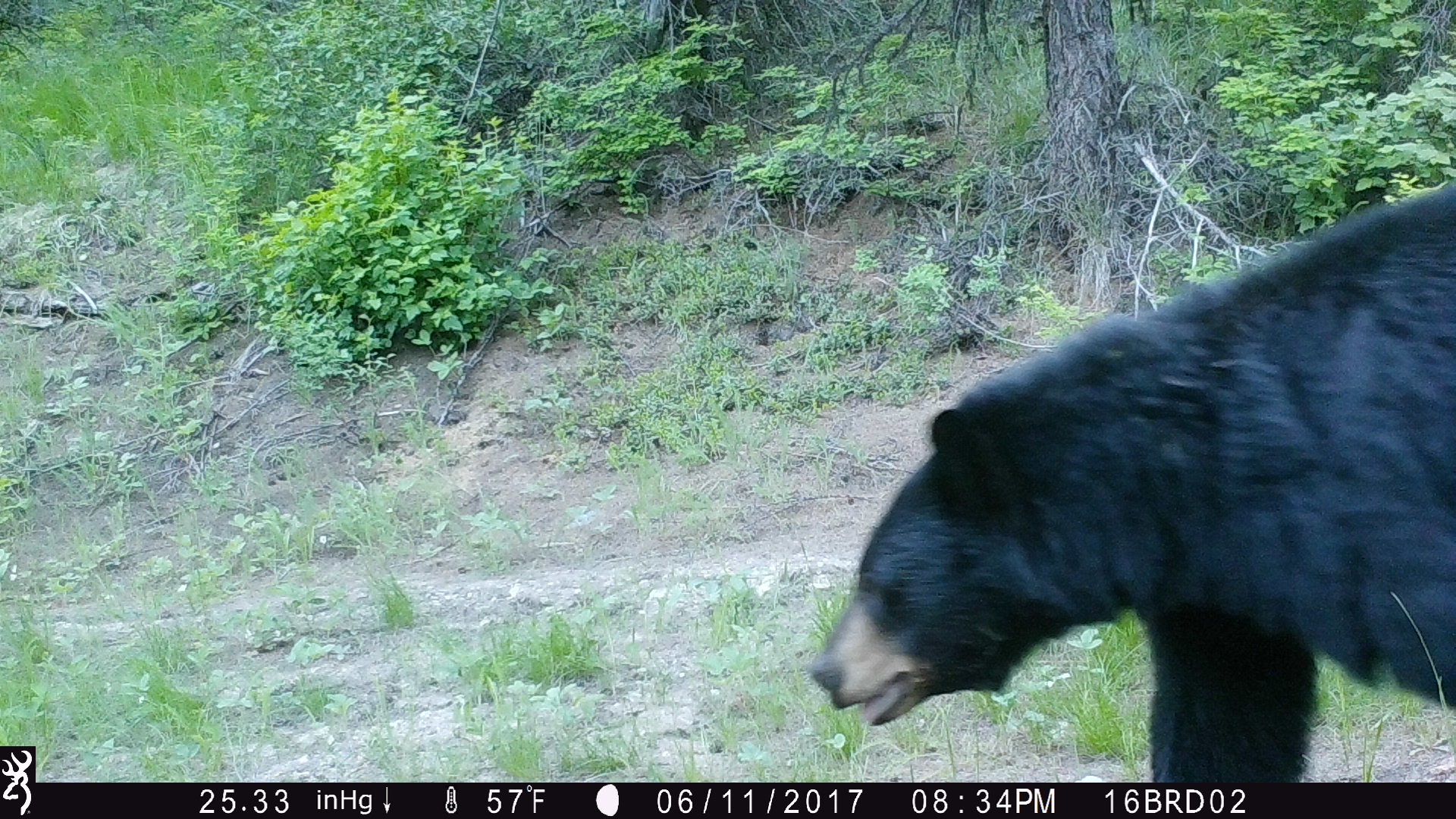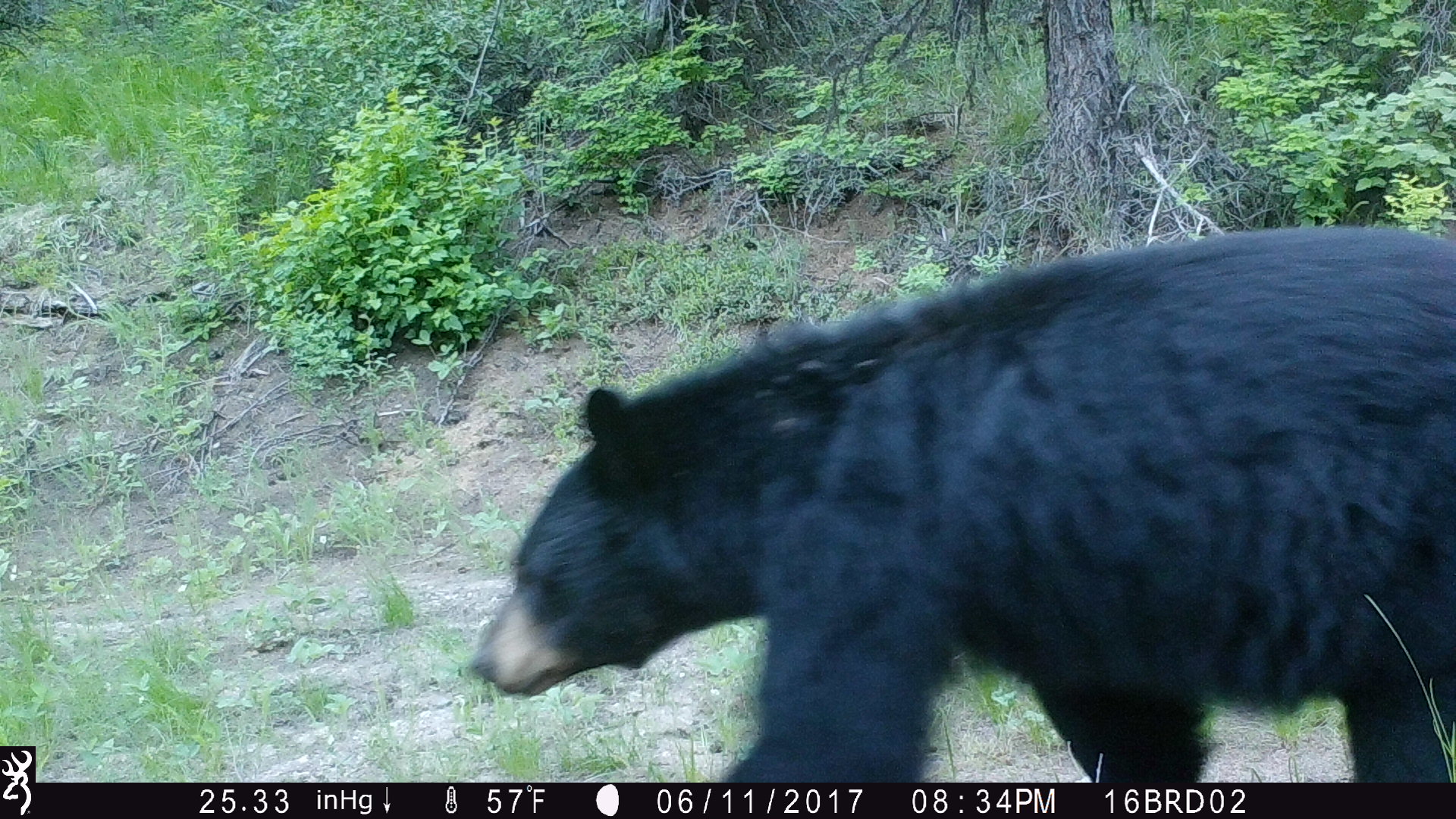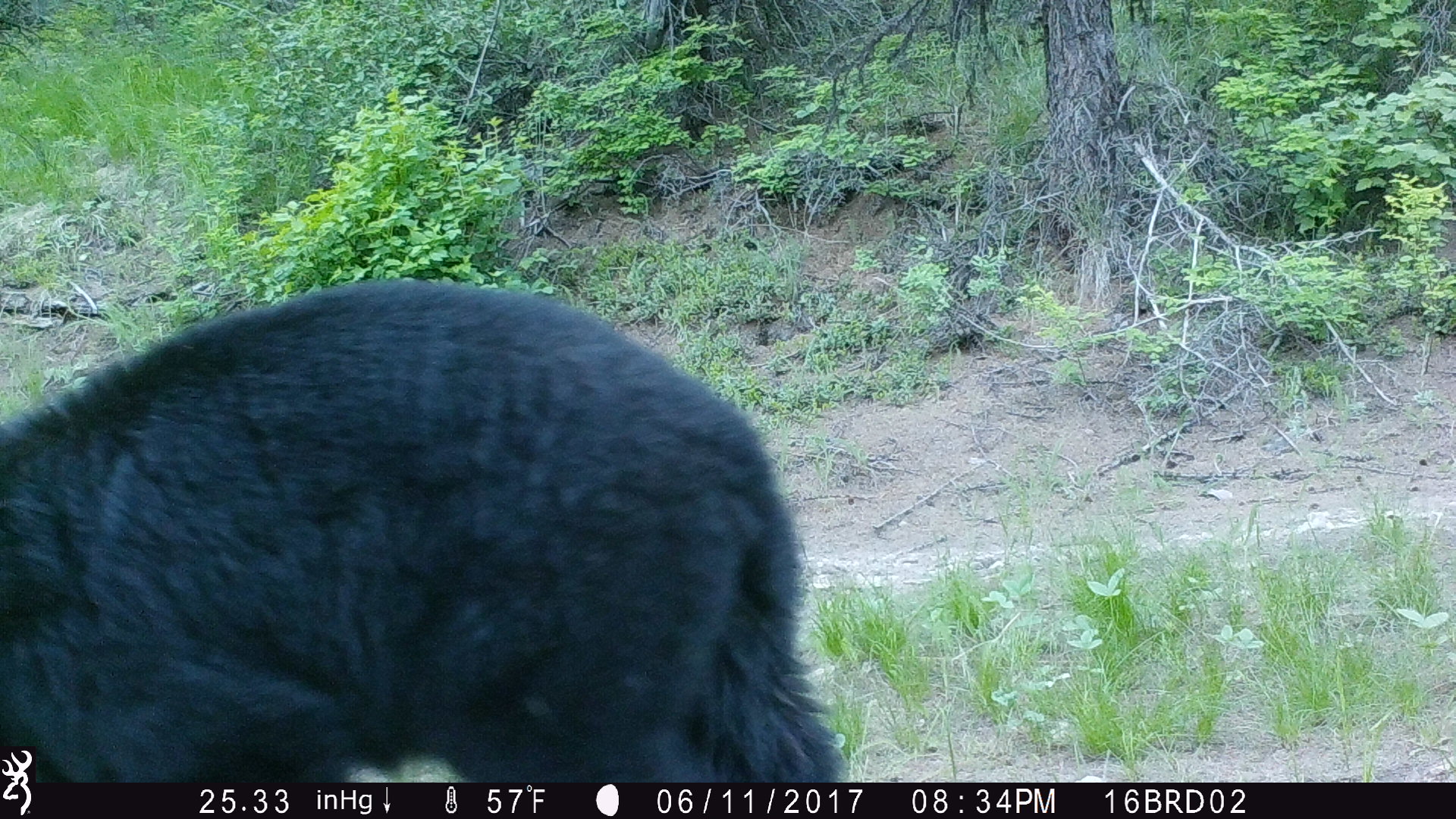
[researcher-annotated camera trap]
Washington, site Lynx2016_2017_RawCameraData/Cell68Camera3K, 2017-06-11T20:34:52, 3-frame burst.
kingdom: Animalia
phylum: Chordata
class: Mammalia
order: Carnivora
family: Ursidae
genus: Ursus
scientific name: Ursus americanus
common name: american black bear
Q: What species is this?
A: Ursus americanus (american black bear).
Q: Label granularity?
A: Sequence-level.